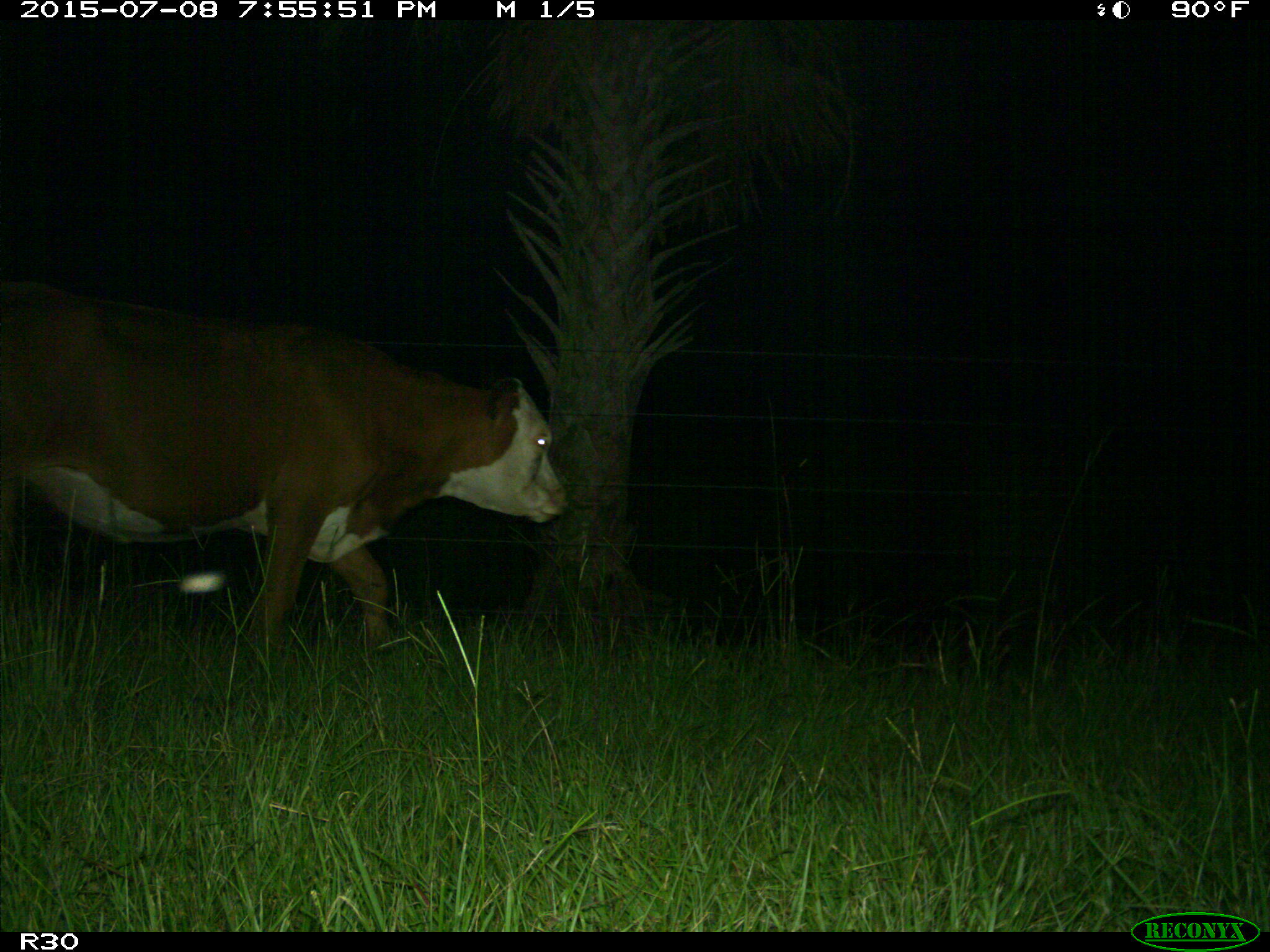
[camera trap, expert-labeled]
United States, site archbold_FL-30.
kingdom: Animalia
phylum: Chordata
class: Mammalia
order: Artiodactyla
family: Bovidae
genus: Bos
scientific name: Bos taurus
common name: domestic cow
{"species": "Bos taurus (domestic cow)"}